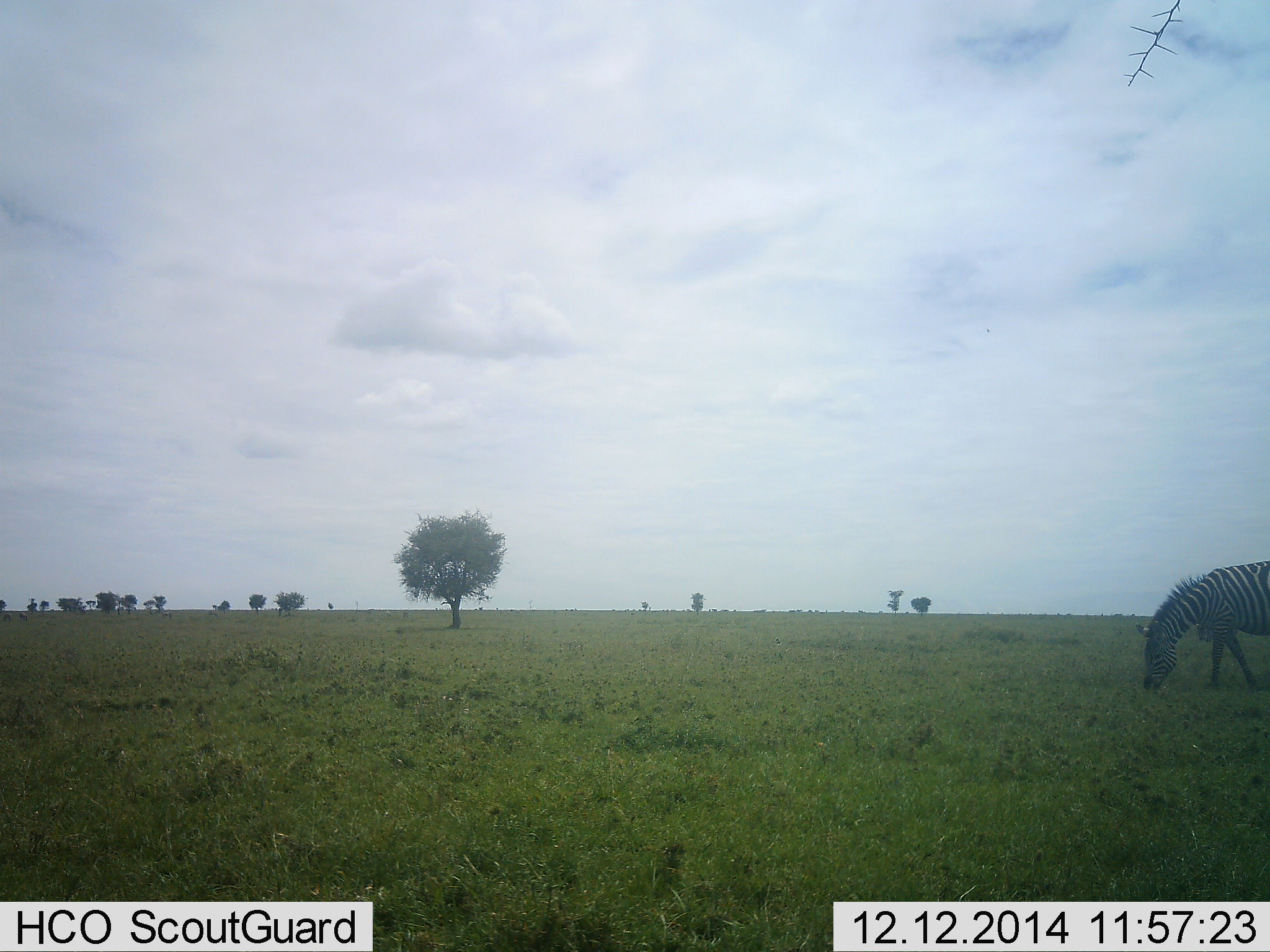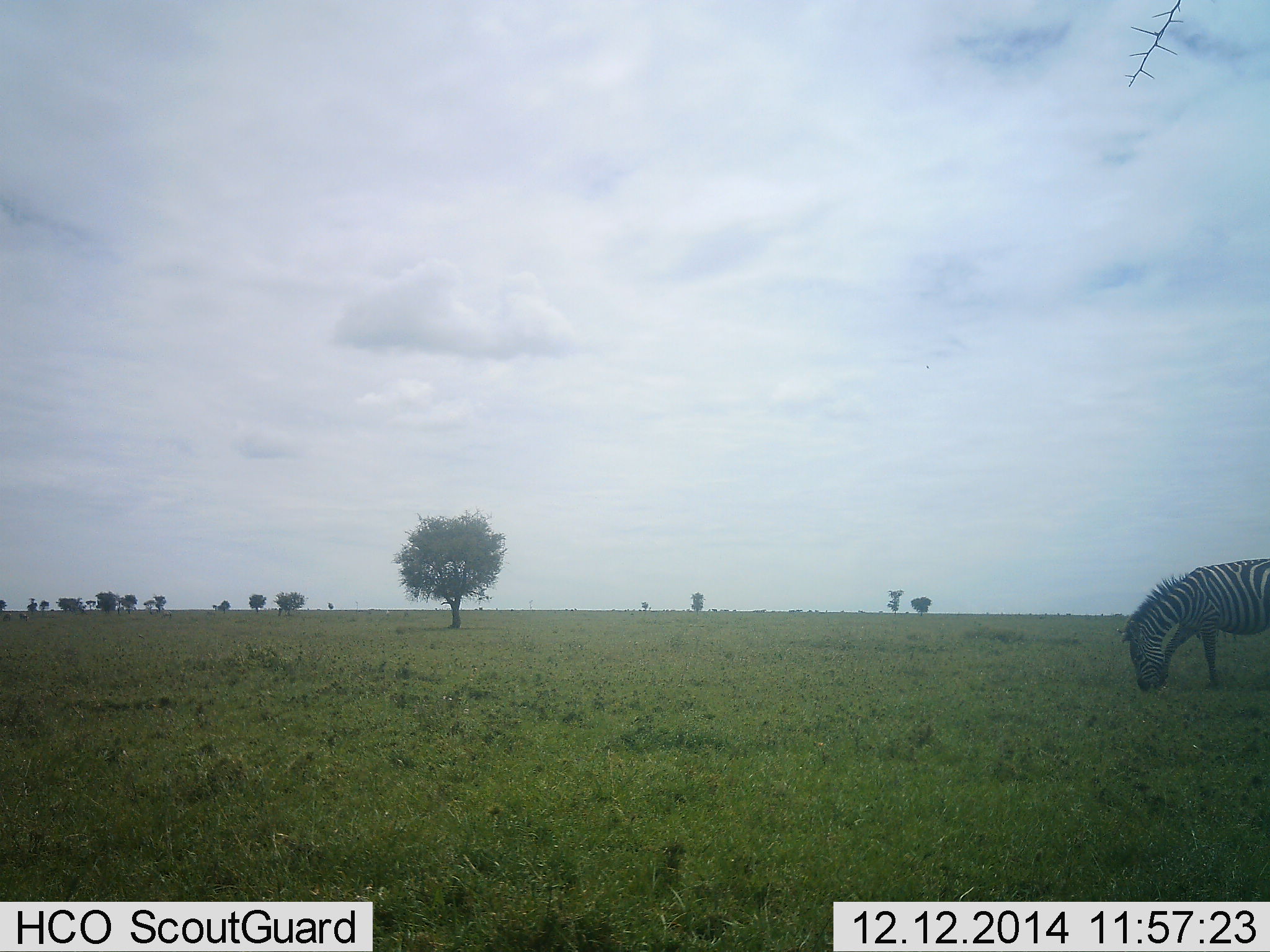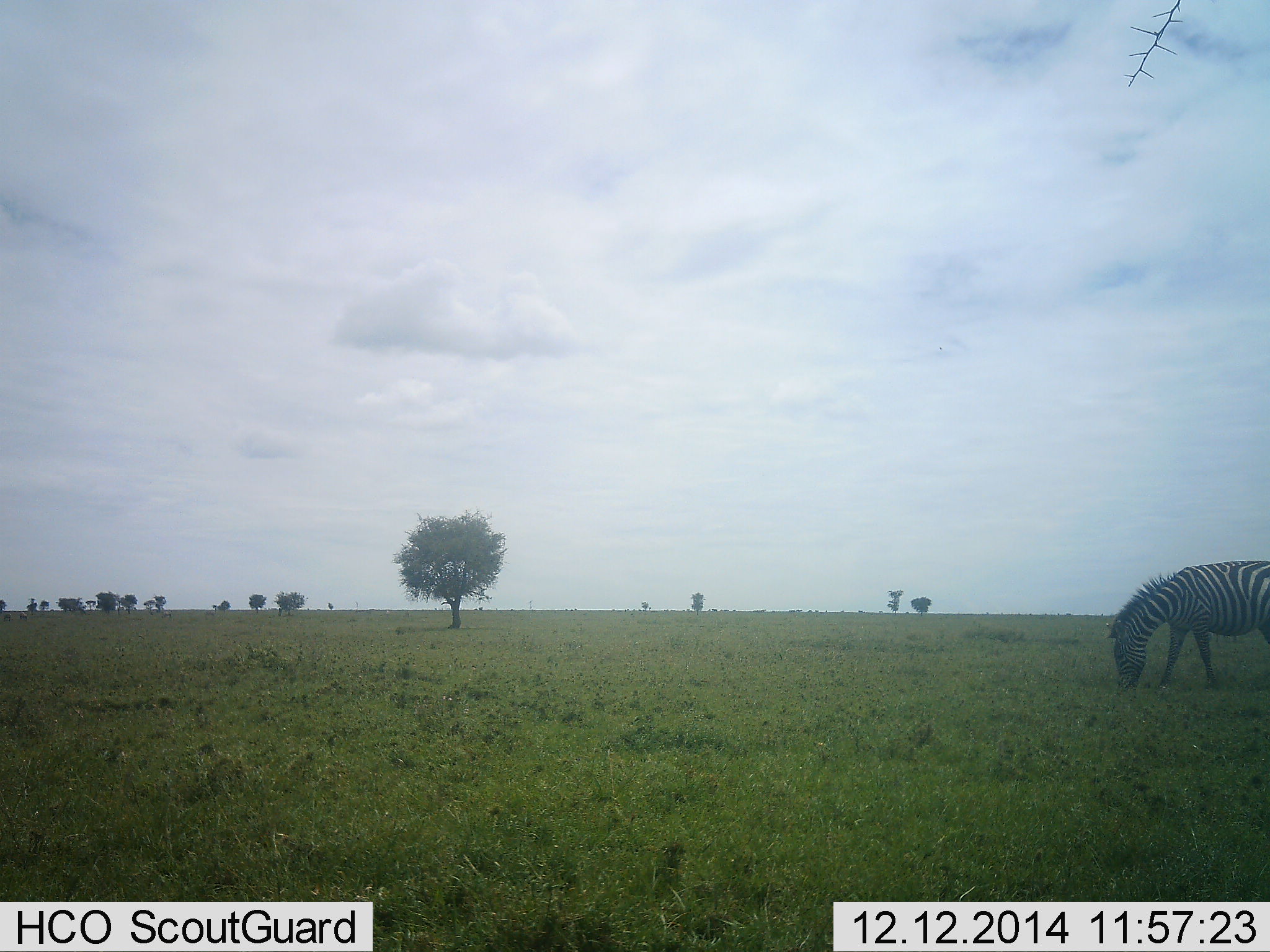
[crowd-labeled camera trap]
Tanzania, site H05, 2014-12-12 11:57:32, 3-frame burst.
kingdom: Animalia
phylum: Chordata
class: Mammalia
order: Perissodactyla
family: Equidae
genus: Equus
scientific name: Equus quagga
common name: plains zebra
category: zebra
Zebra (plains zebra) (Equus quagga), count 1. Behavior (volunteer vote fractions): standing 20%, resting 0%, moving 10%, interacting 0%. Young present (vote fraction): 0%. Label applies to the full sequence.